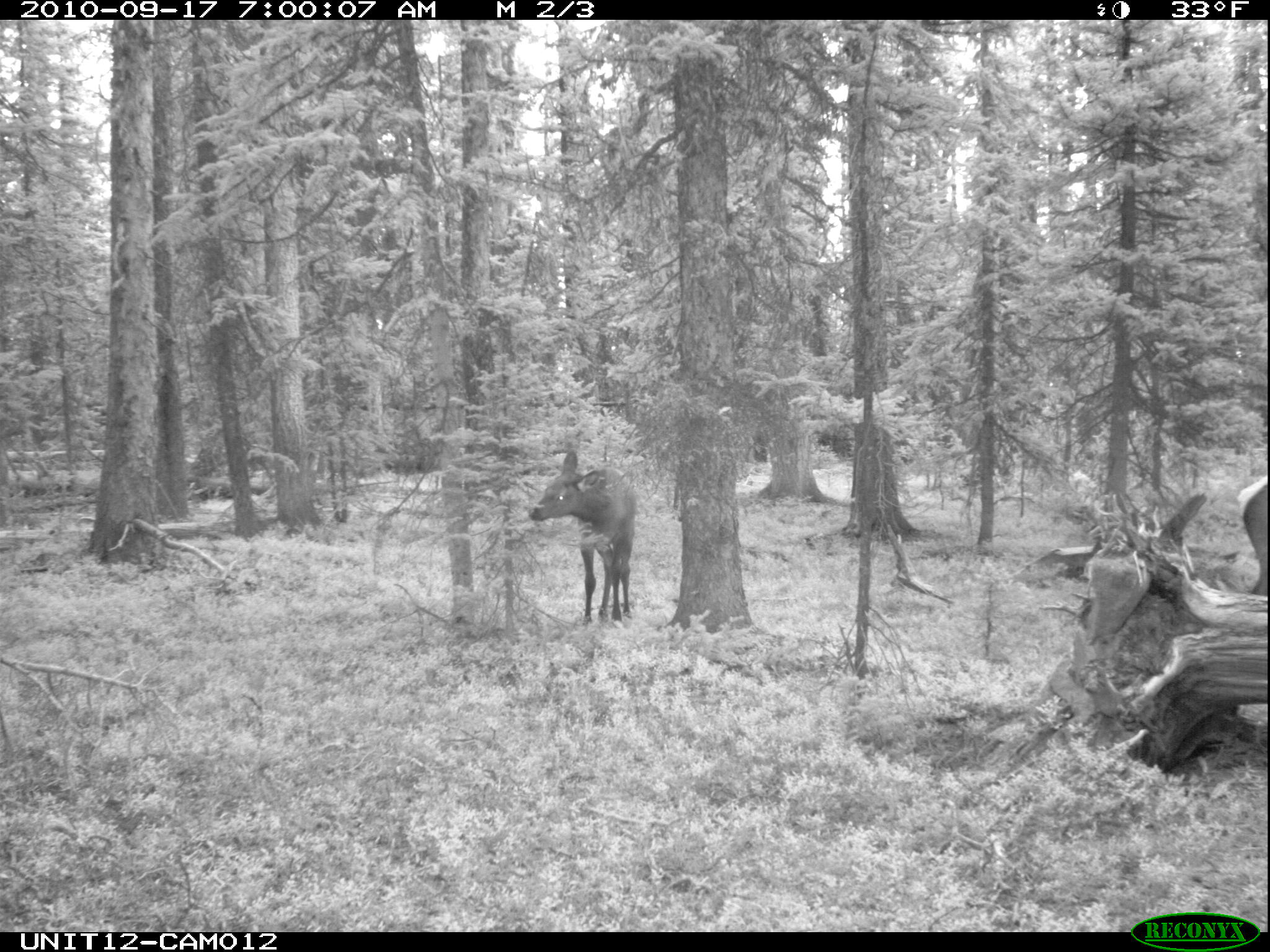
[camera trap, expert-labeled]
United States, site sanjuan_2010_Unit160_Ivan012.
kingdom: Animalia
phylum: Chordata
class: Mammalia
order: Artiodactyla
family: Cervidae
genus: Cervus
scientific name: Cervus elaphus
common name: red deer